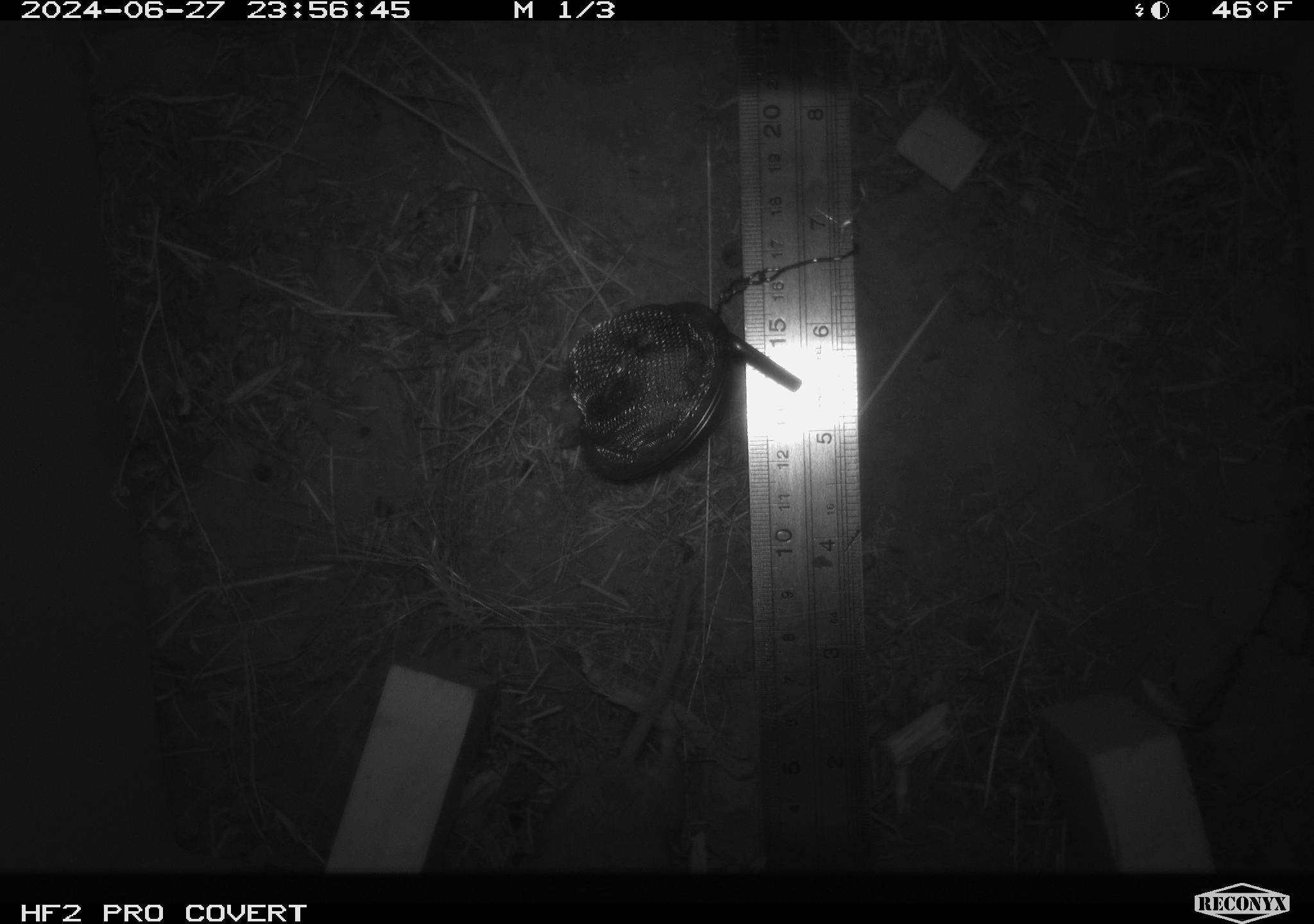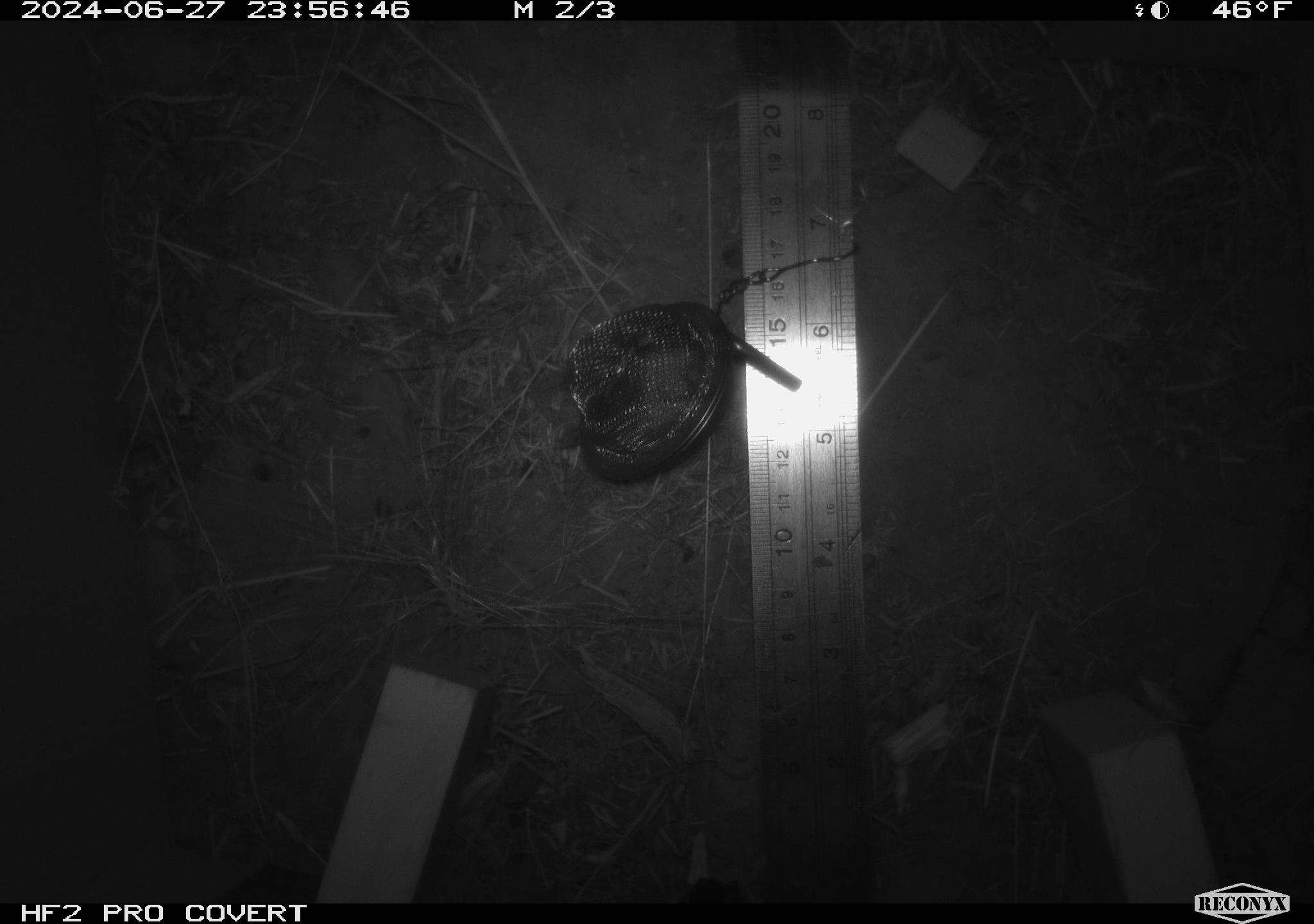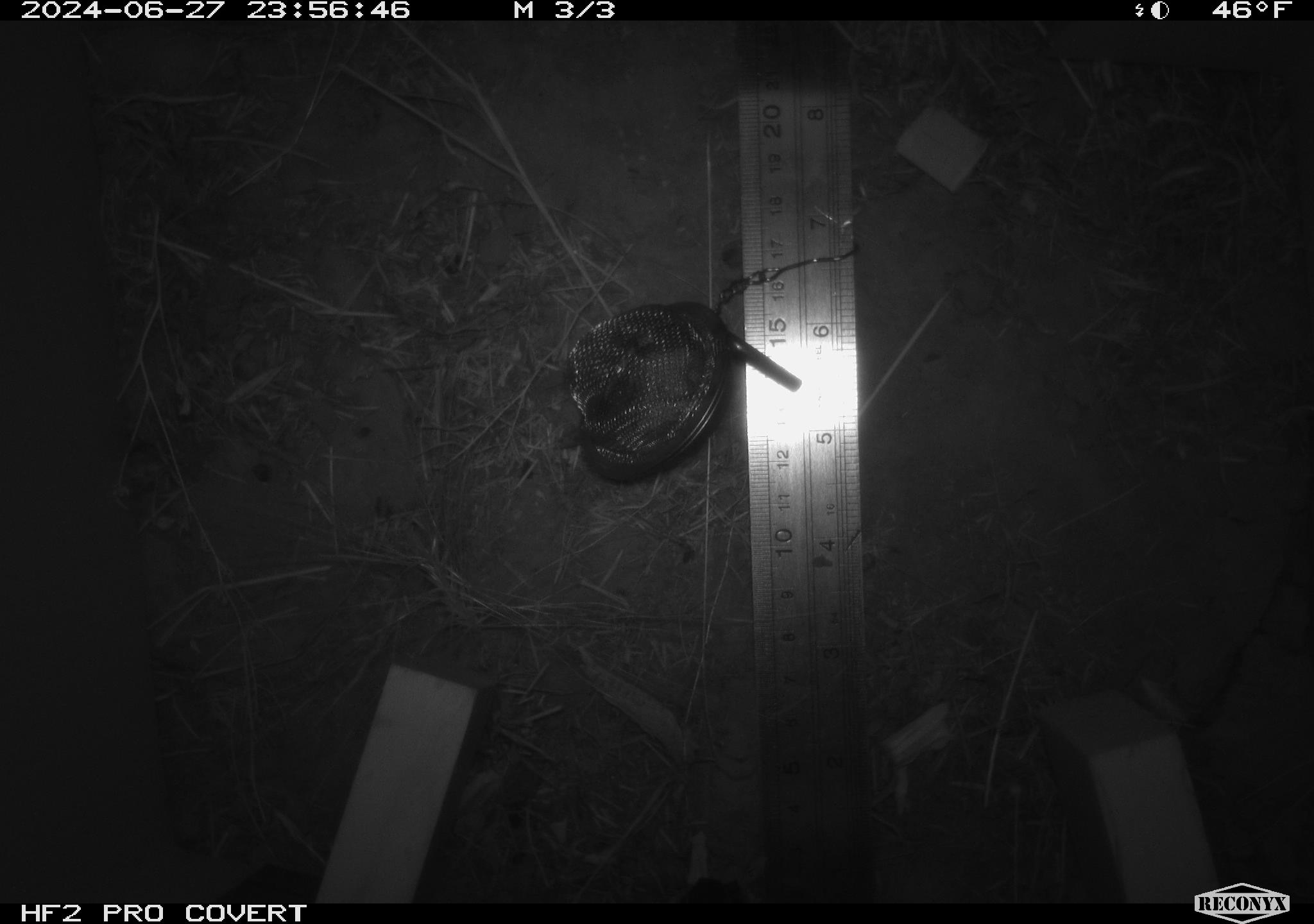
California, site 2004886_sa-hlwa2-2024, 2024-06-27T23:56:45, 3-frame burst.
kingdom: Animalia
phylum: Chordata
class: Mammalia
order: Rodentia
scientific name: Rodentia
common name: mouse species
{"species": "mouse species (Rodentia)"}